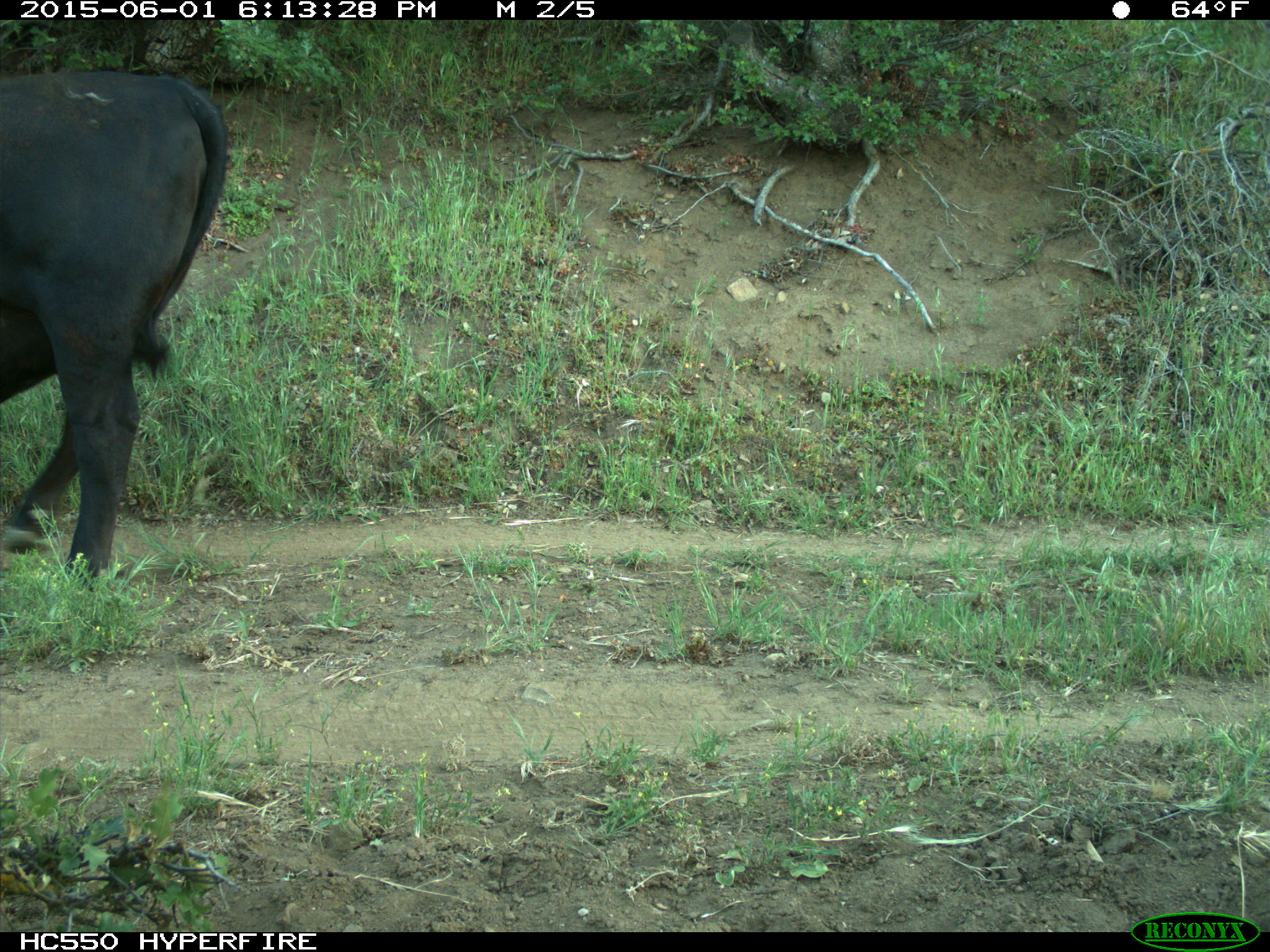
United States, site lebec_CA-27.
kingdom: Animalia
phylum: Chordata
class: Mammalia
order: Artiodactyla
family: Bovidae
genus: Bos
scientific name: Bos taurus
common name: domestic cow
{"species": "Bos taurus (domestic cow)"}